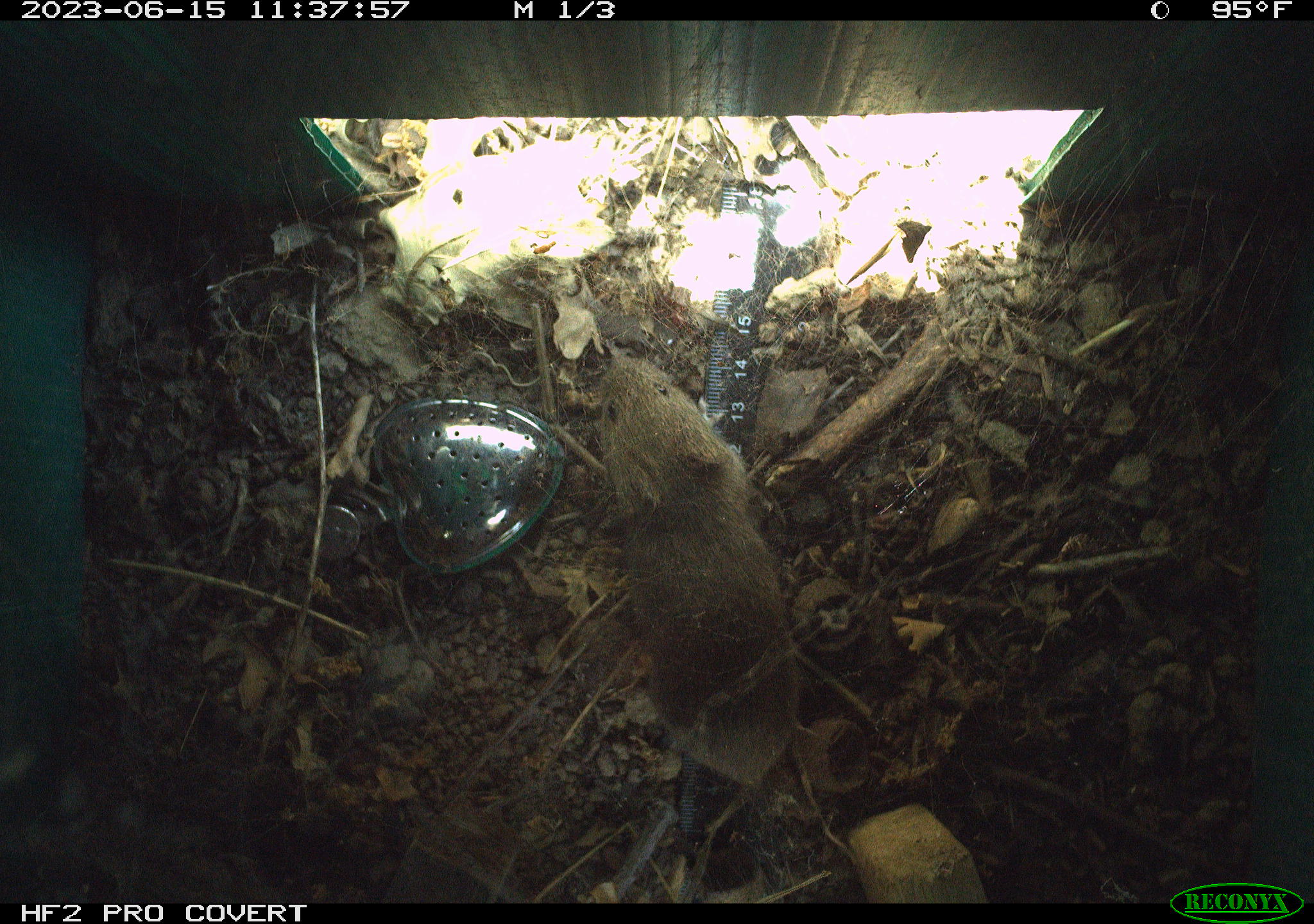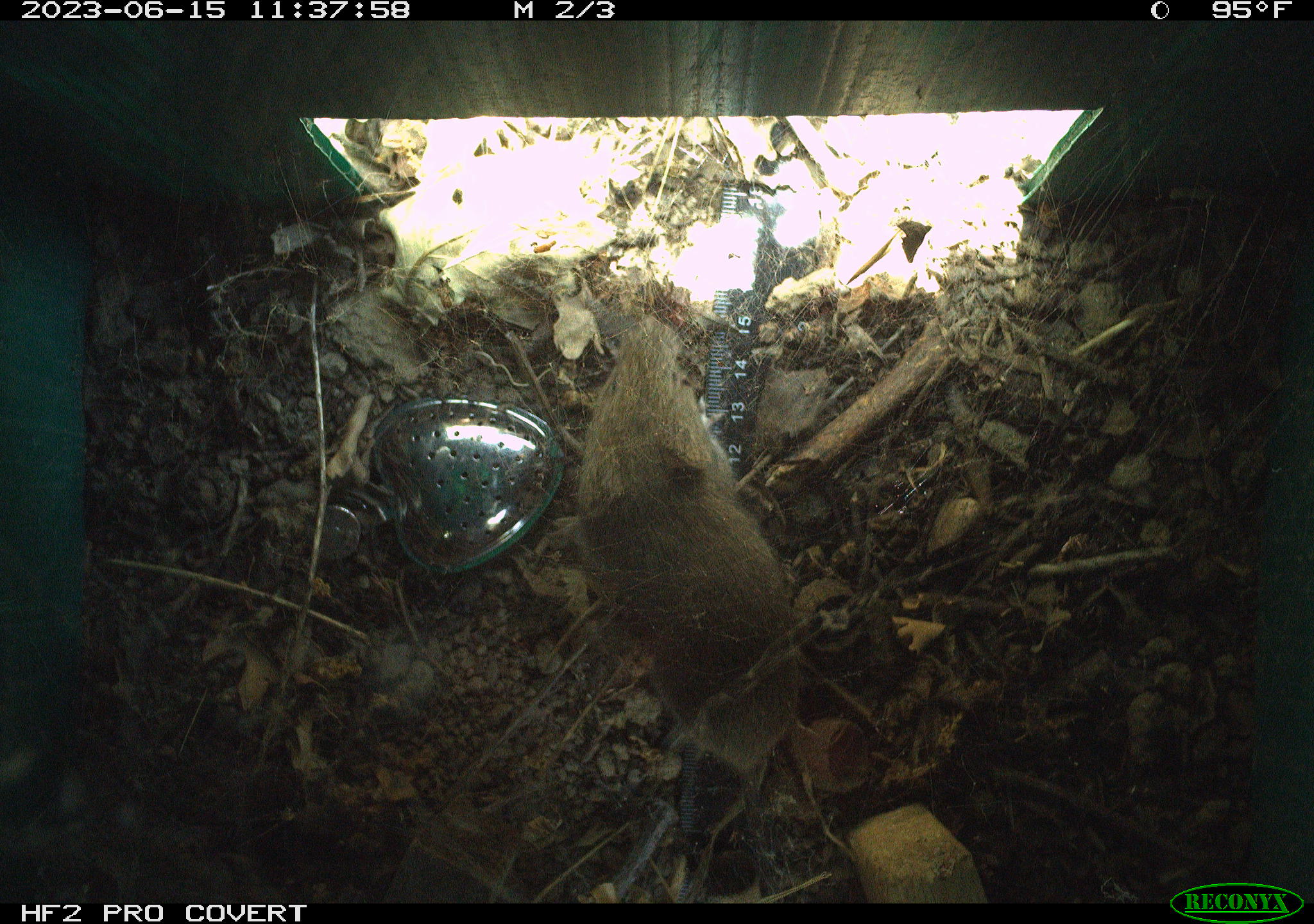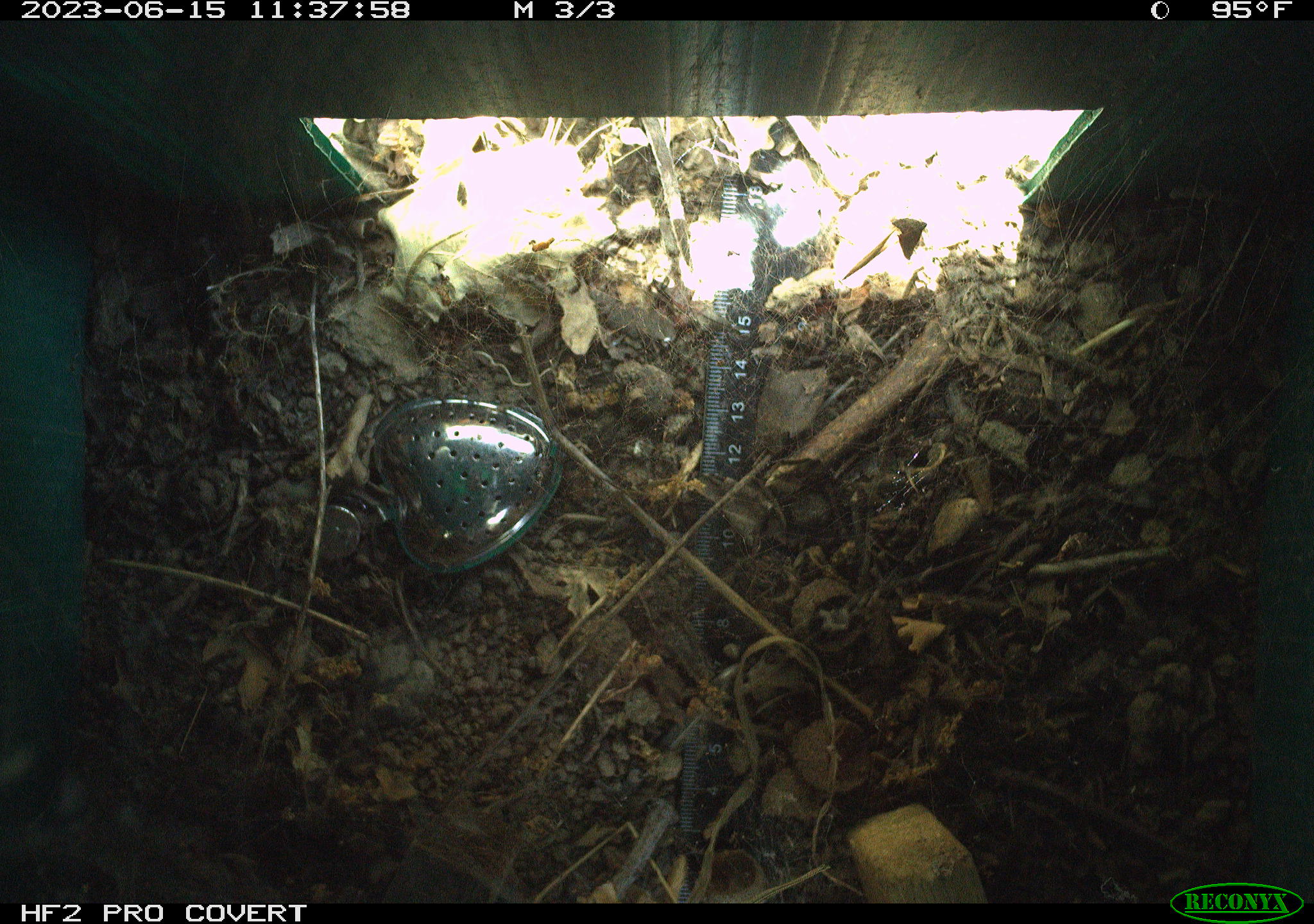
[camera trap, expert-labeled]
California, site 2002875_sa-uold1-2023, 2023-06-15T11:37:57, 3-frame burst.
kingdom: Animalia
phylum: Chordata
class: Mammalia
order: Rodentia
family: Cricetidae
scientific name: Arvicolinae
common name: voles, lemmings, and muskrats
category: arvicolinae subfamily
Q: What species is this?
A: Arvicolinae subfamily (voles, lemmings, and muskrats) (Arvicolinae).